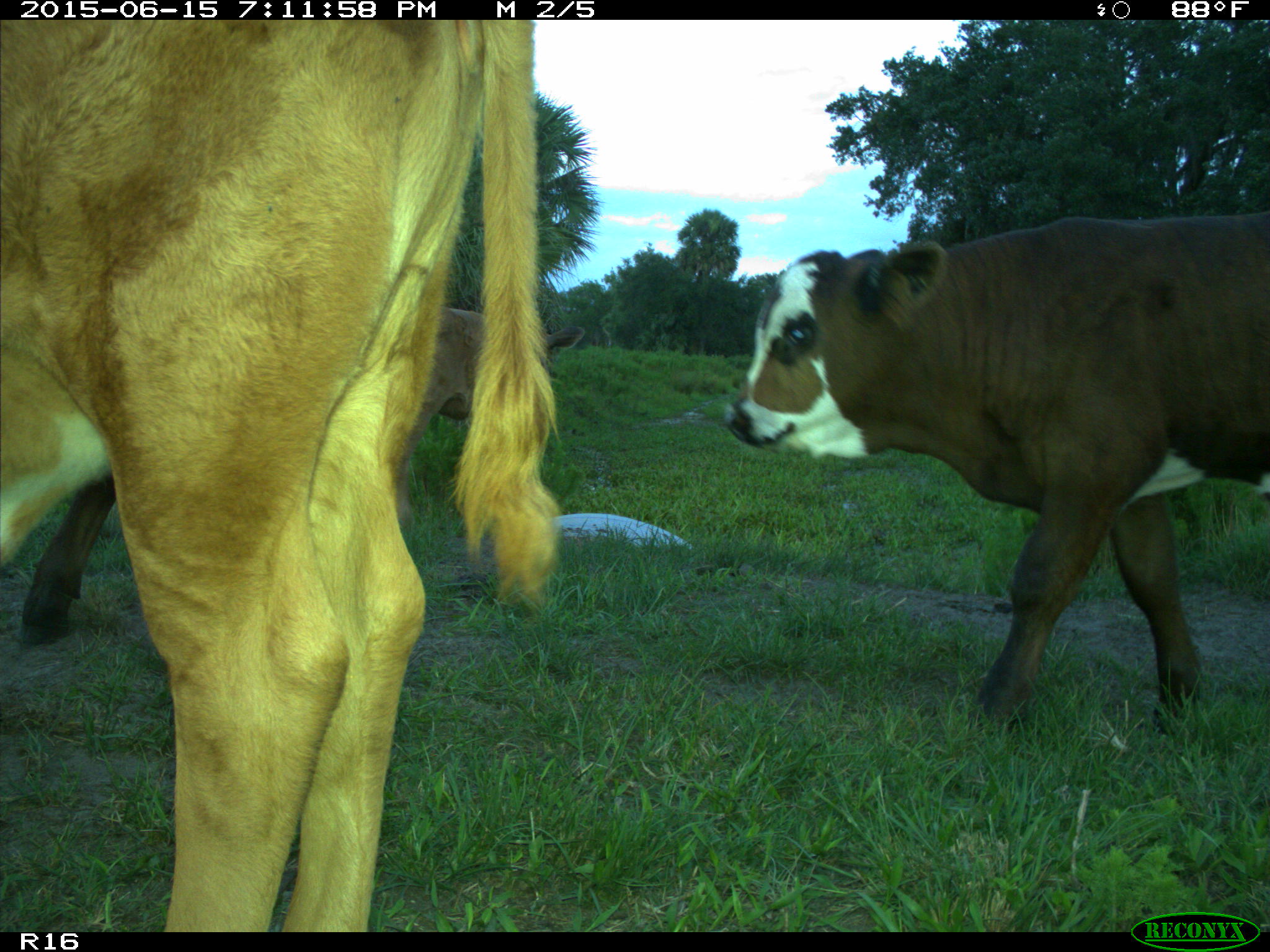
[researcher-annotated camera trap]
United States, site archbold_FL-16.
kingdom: Animalia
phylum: Chordata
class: Mammalia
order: Artiodactyla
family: Bovidae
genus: Bos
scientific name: Bos taurus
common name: domestic cow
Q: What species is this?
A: Bos taurus (domestic cow).